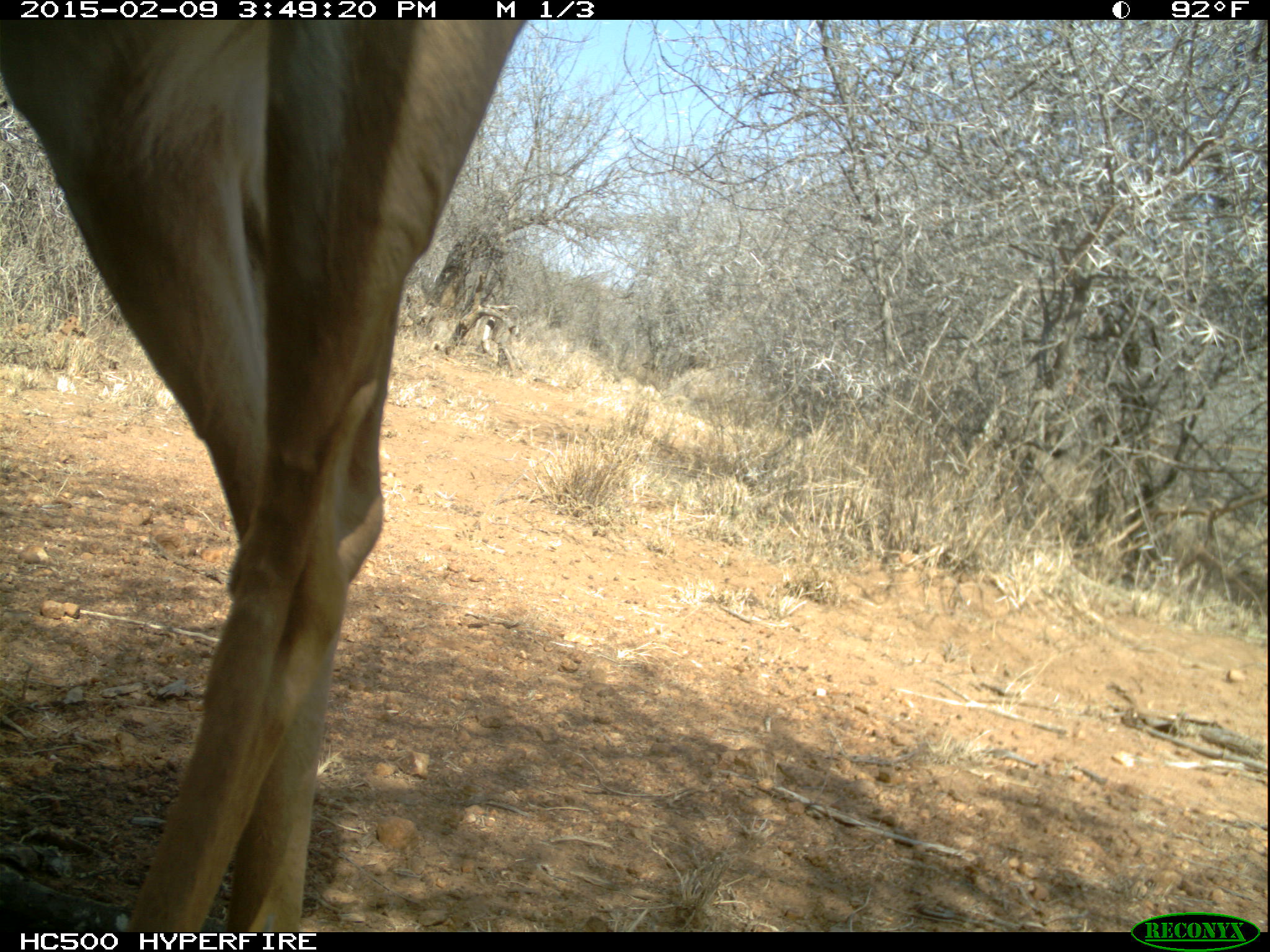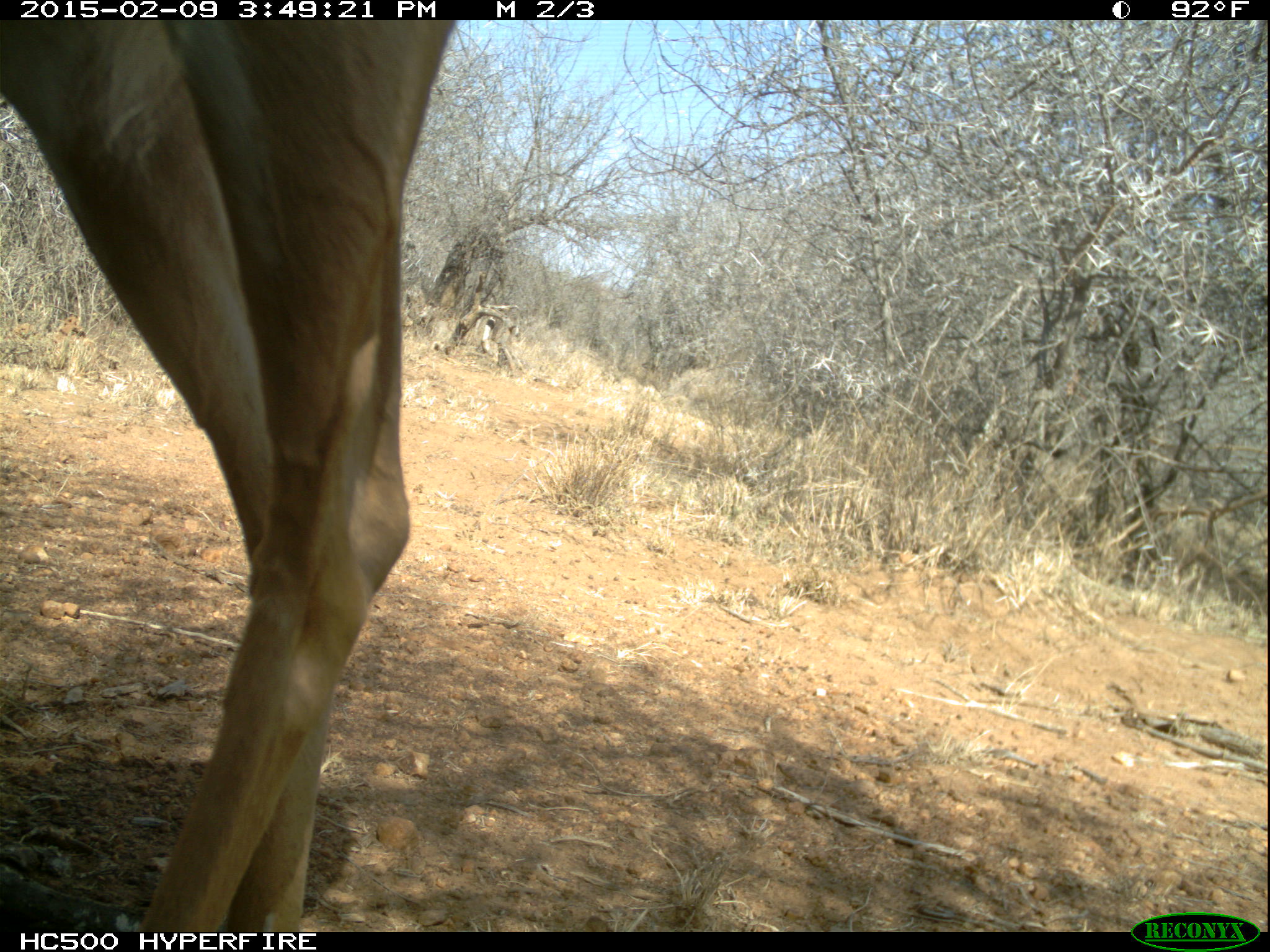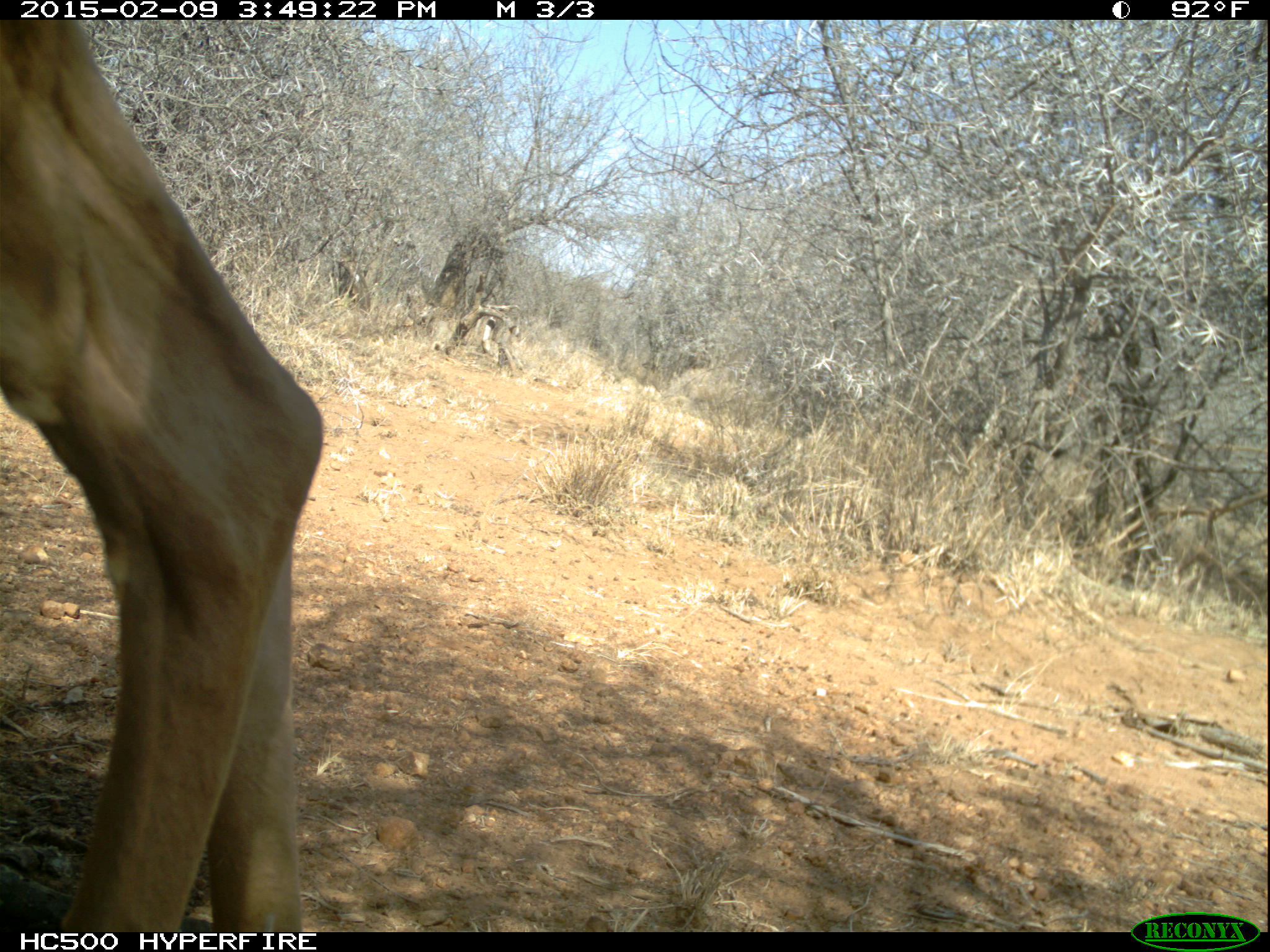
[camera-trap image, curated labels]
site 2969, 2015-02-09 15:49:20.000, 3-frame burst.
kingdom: Animalia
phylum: Chordata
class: Mammalia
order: Artiodactyla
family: Bovidae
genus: Aepyceros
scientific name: Aepyceros melampus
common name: impala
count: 1